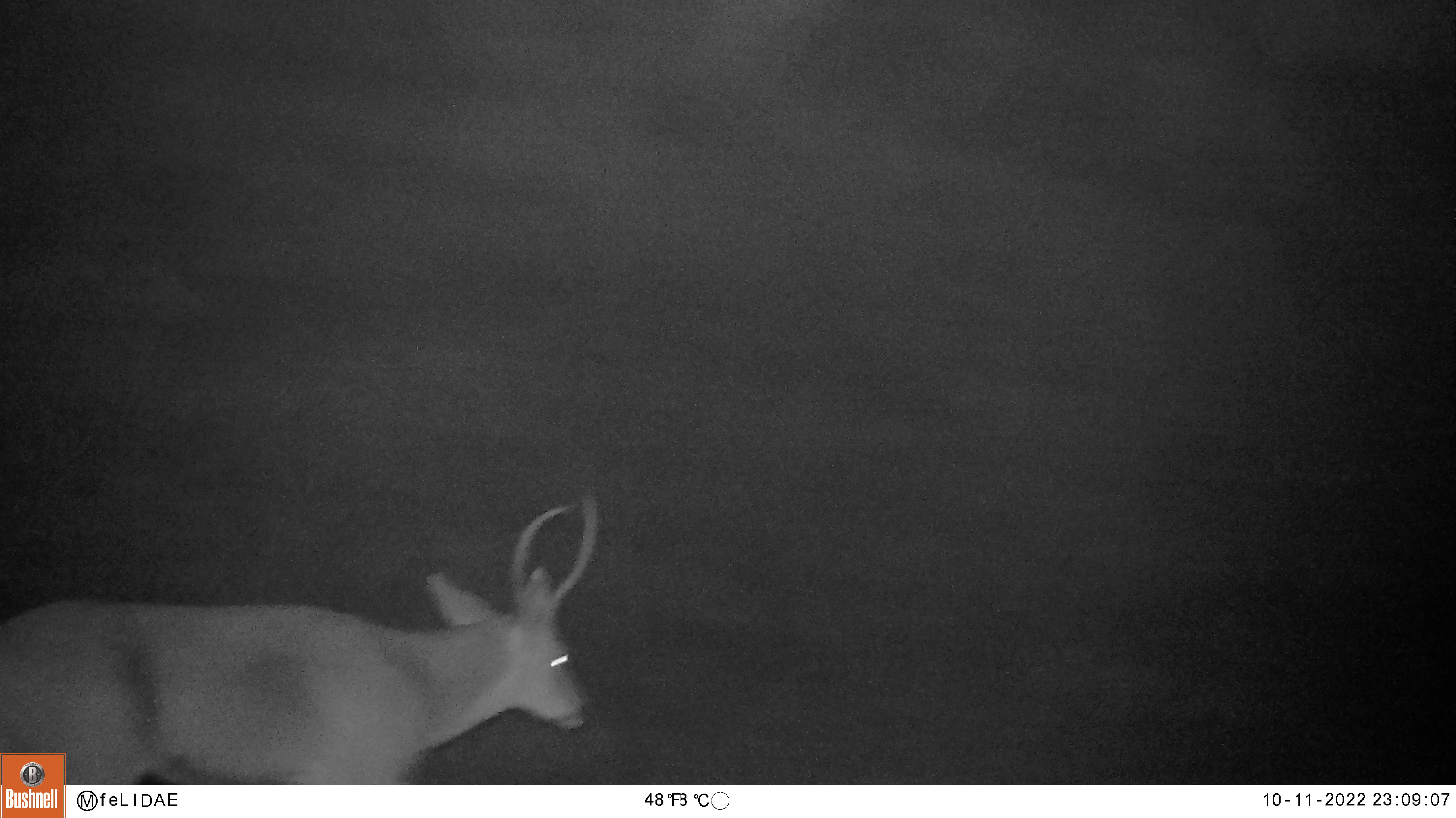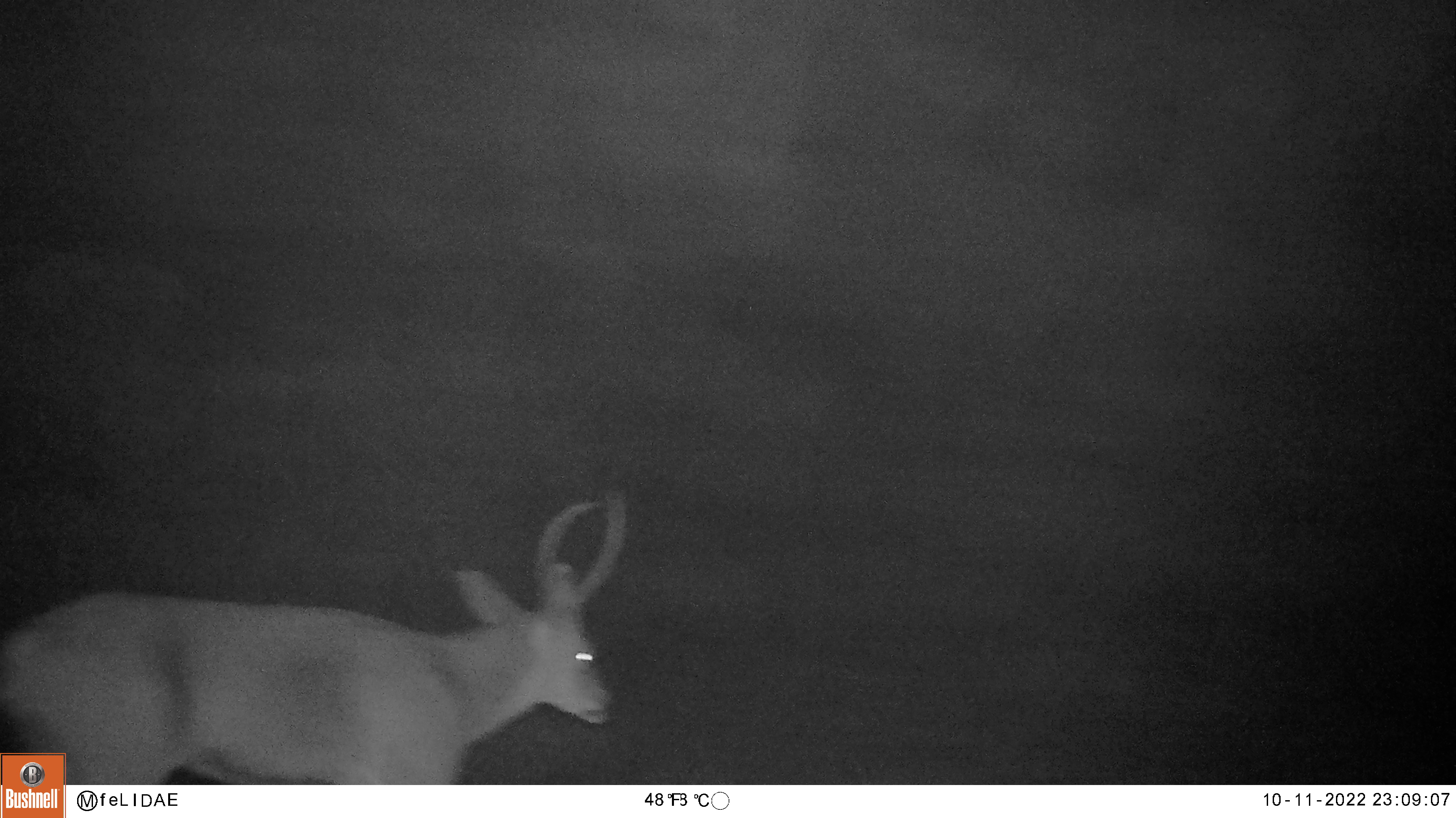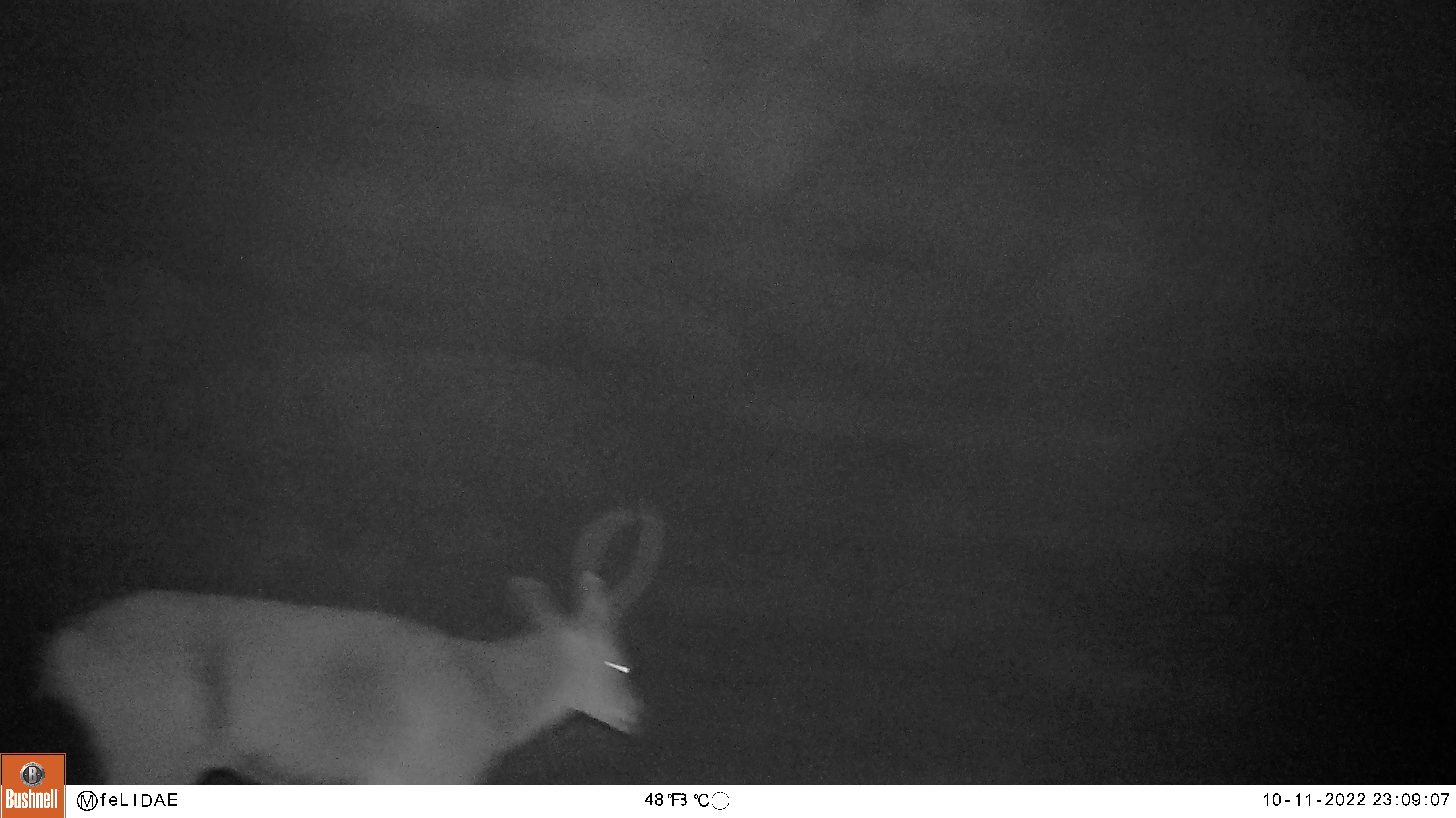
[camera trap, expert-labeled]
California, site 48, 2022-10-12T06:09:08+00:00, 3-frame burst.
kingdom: Animalia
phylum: Chordata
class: Mammalia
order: Artiodactyla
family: Cervidae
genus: Odocoileus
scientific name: Odocoileus hemionus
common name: mule deer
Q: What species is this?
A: Mule deer (Odocoileus hemionus).